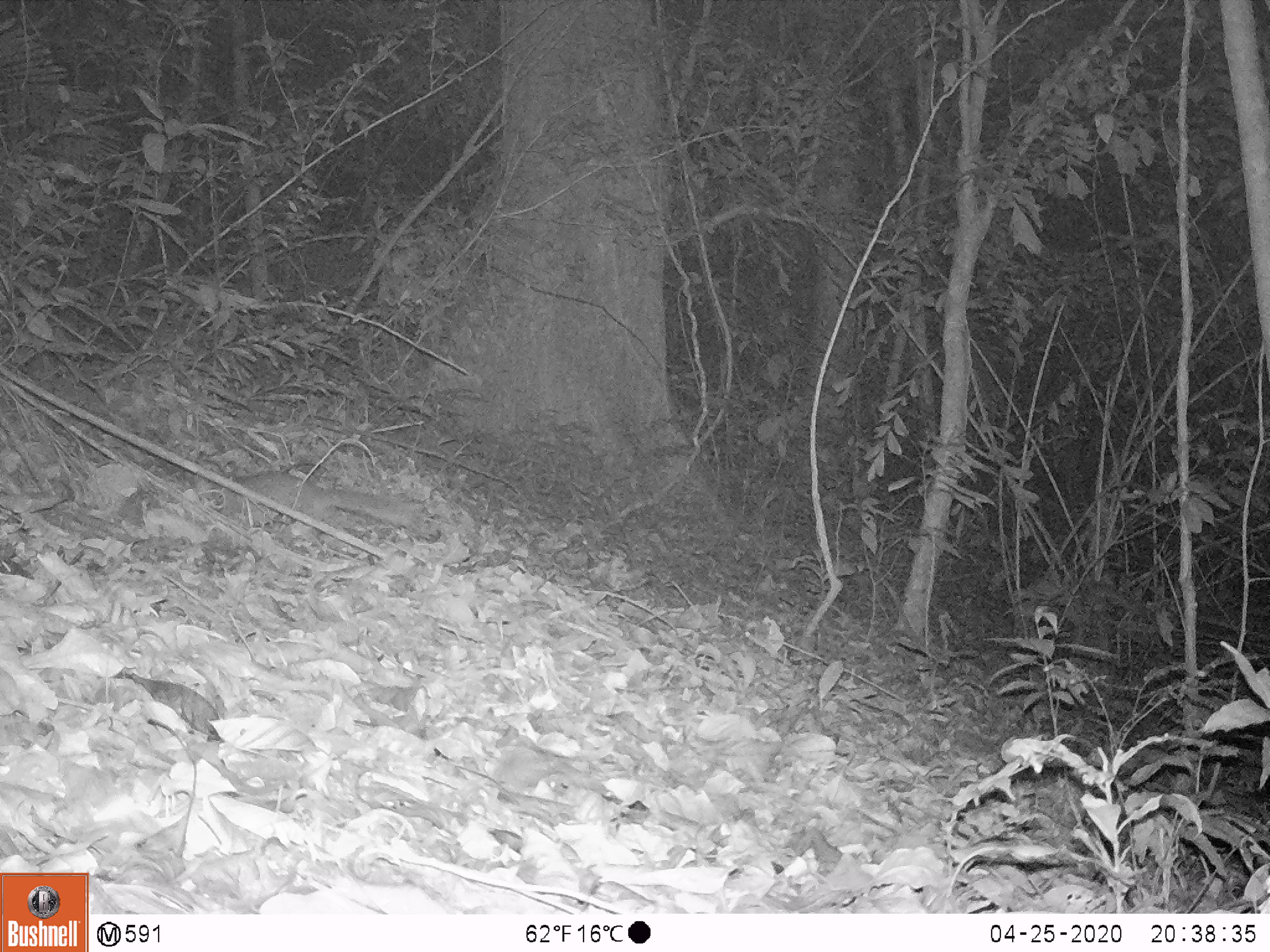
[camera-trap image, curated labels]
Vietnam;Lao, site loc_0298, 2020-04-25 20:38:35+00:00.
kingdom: Animalia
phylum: Chordata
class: Mammalia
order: Carnivora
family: Mustelidae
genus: Melogale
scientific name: Melogale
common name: ferret badger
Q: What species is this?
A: Ferret badger (Melogale).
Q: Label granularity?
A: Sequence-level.